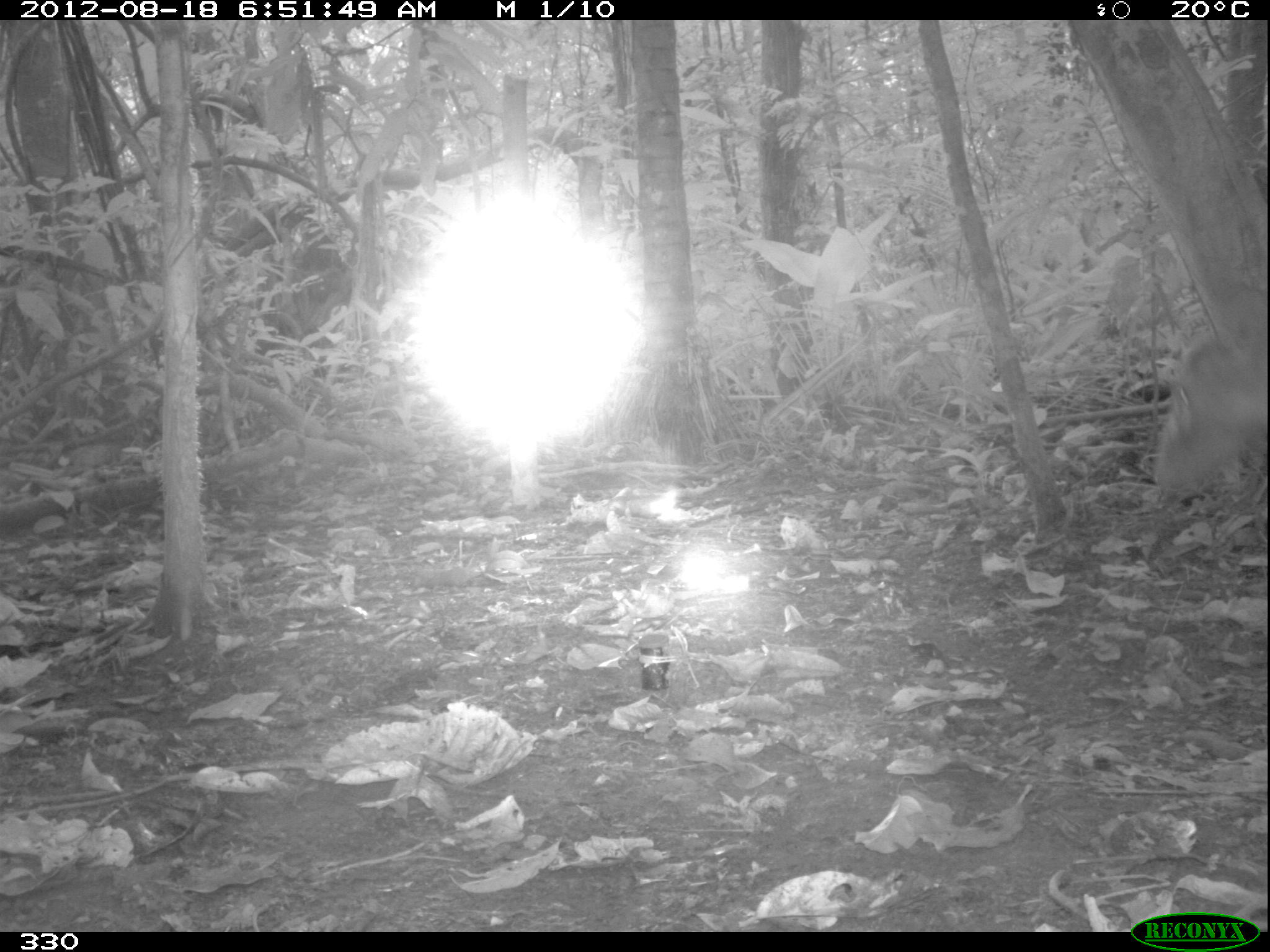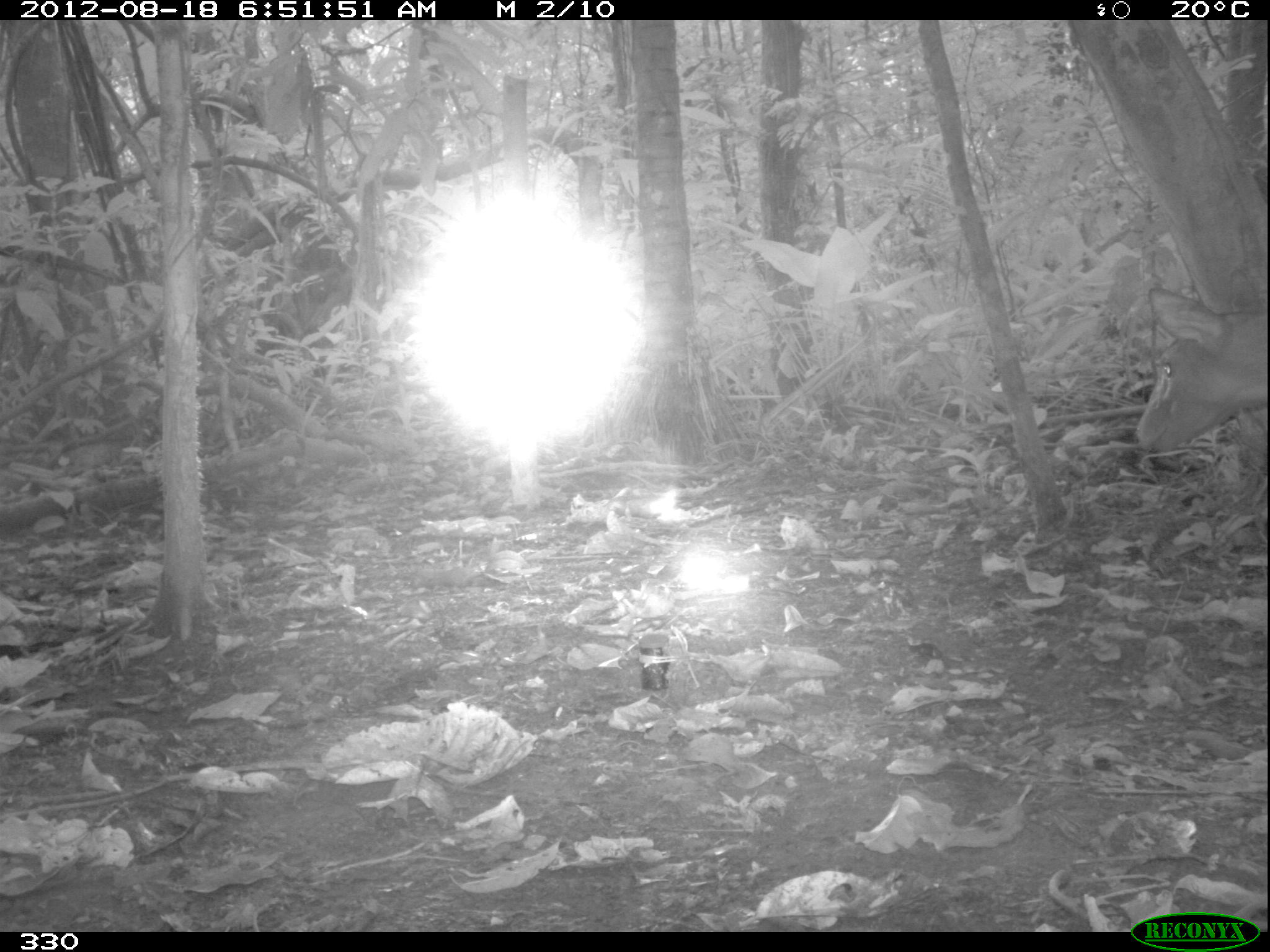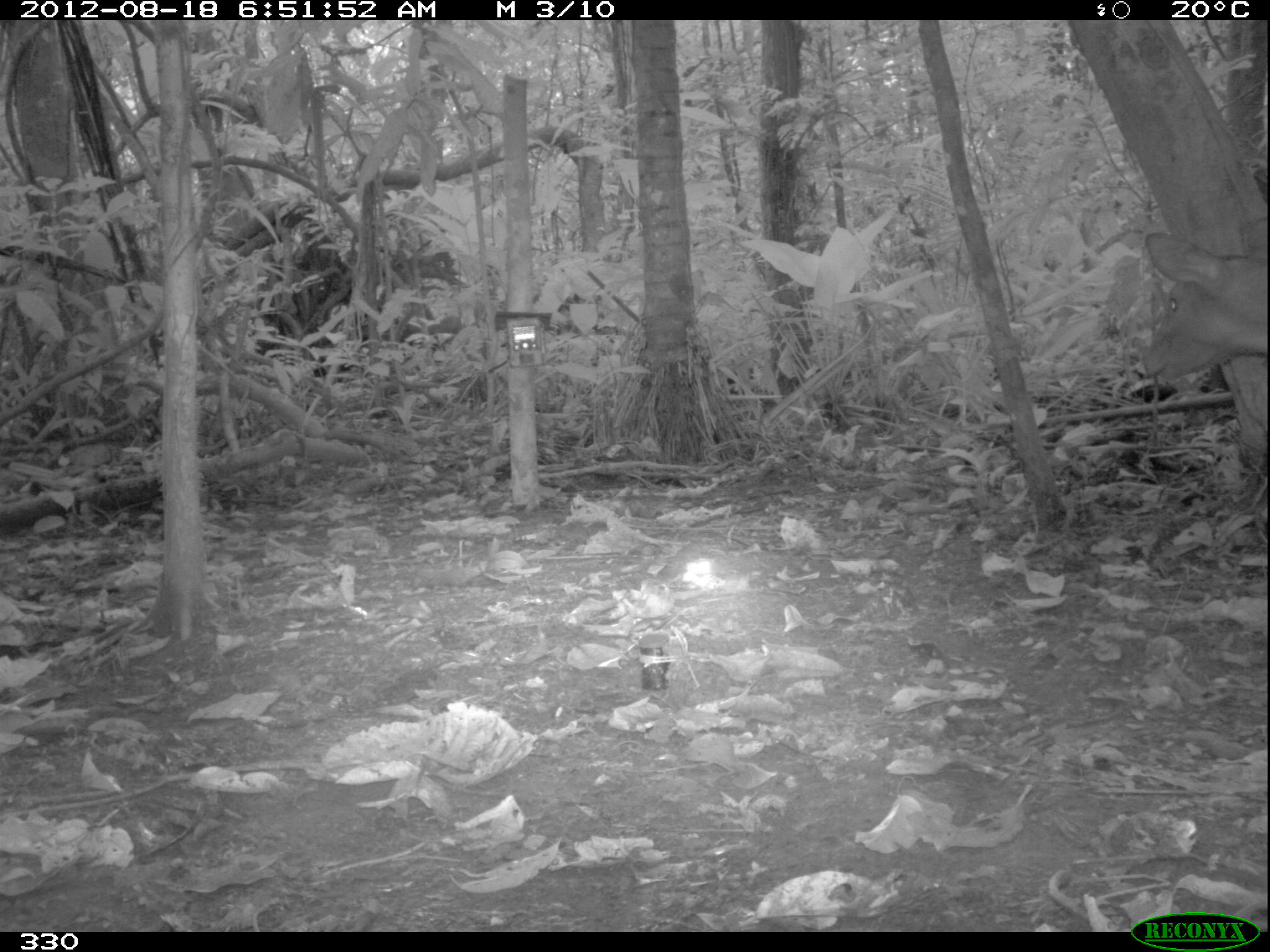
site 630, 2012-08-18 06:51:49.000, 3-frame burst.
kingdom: Animalia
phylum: Chordata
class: Mammalia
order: Artiodactyla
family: Cervidae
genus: Mazama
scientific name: Mazama americana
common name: red brocket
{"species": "Mazama americana (red brocket)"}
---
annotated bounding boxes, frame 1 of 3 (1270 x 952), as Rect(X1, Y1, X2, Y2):
mazama americana: Rect(1154, 323, 1266, 499)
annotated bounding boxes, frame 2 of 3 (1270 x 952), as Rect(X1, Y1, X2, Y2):
mazama americana: Rect(1130, 286, 1266, 453)